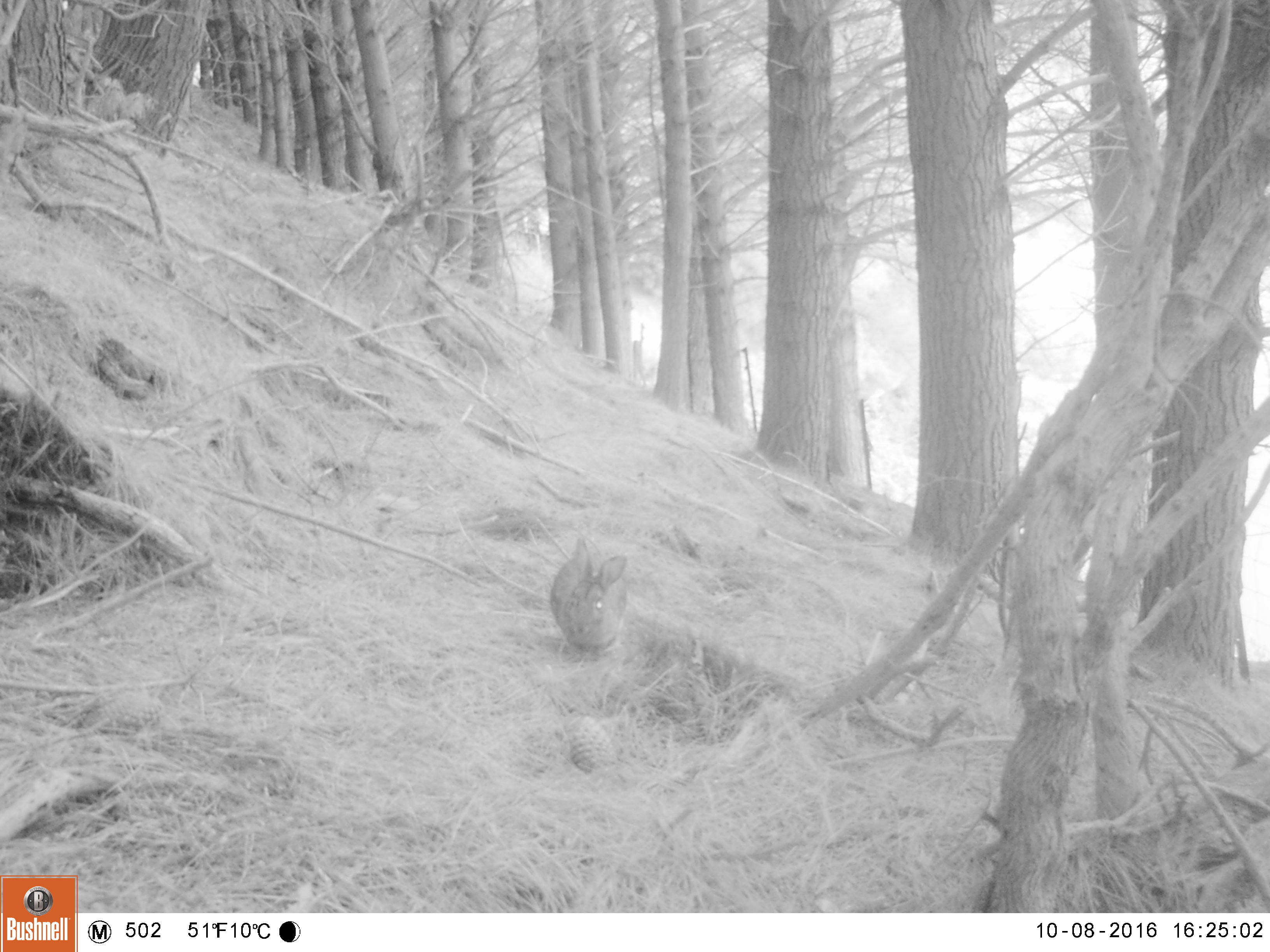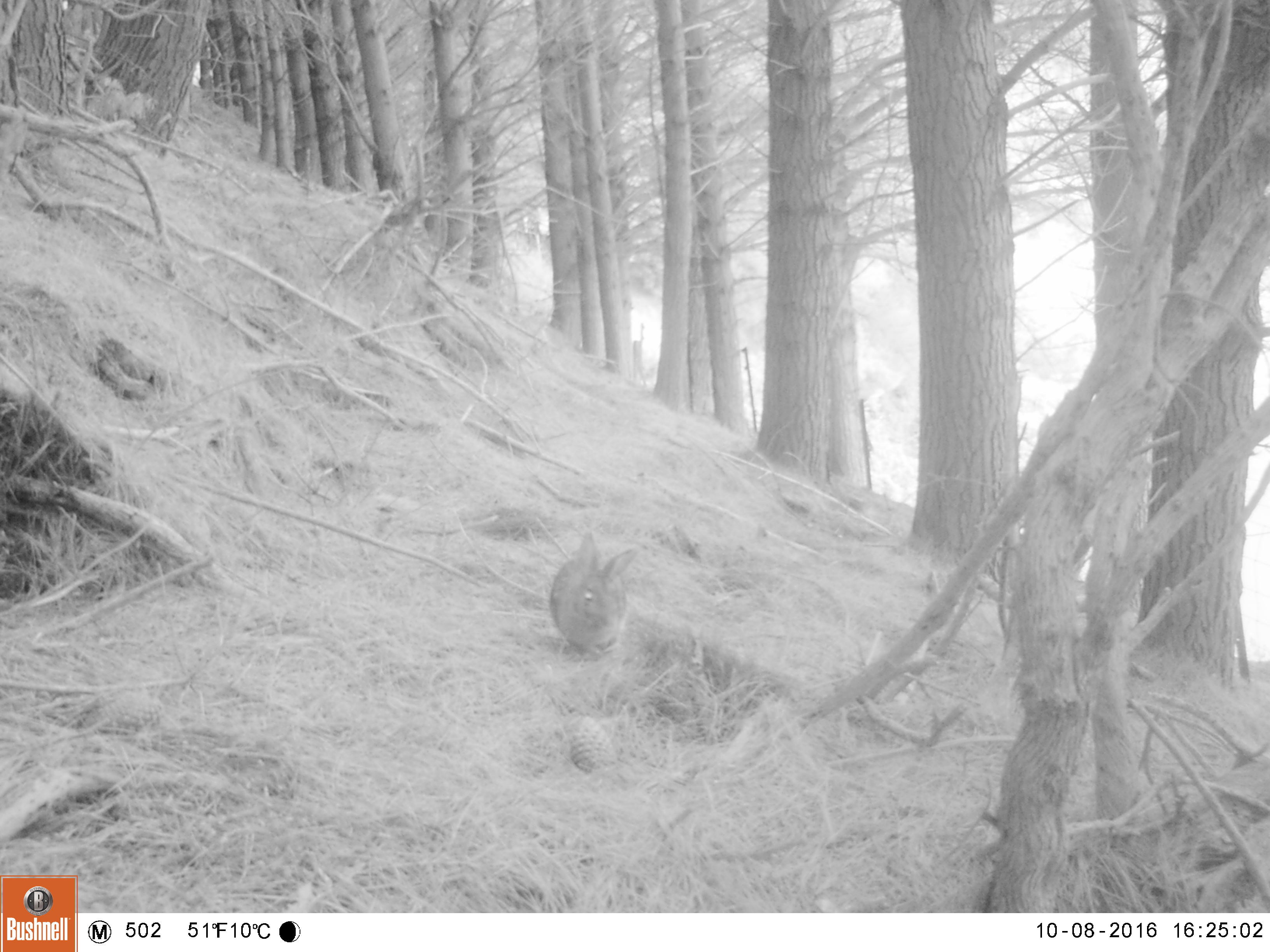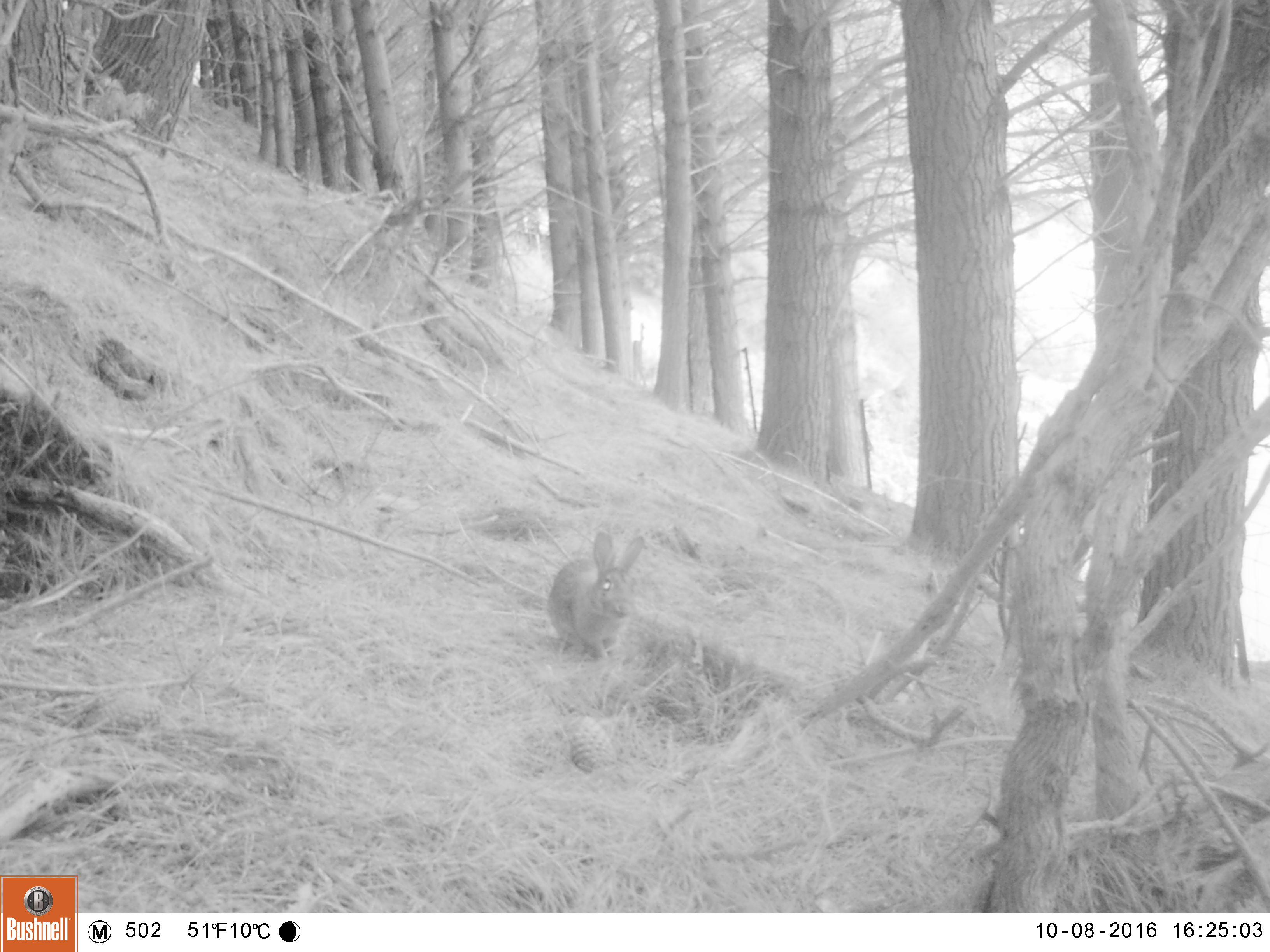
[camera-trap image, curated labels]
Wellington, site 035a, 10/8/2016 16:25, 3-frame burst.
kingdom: Animalia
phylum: Chordata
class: Mammalia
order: Lagomorpha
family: Leporidae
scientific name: Leporidae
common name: rabbit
Rabbit (Leporidae).